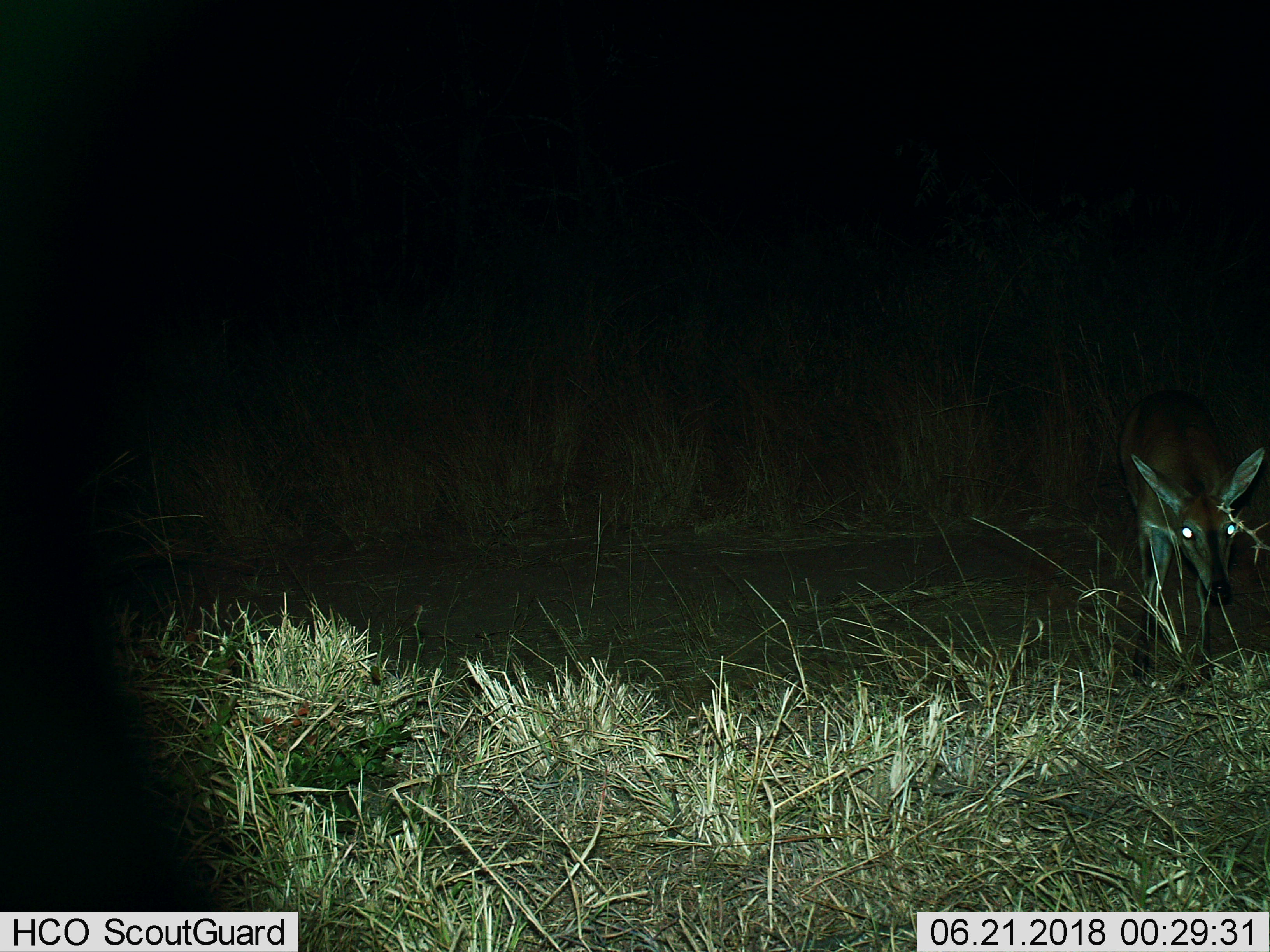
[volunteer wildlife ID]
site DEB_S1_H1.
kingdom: Animalia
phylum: Chordata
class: Mammalia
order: Artiodactyla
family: Bovidae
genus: Sylvicapra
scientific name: Sylvicapra grimmia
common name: common duiker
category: duikercommongrey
Duikercommongrey (common duiker) (Sylvicapra grimmia), count 1. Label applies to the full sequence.